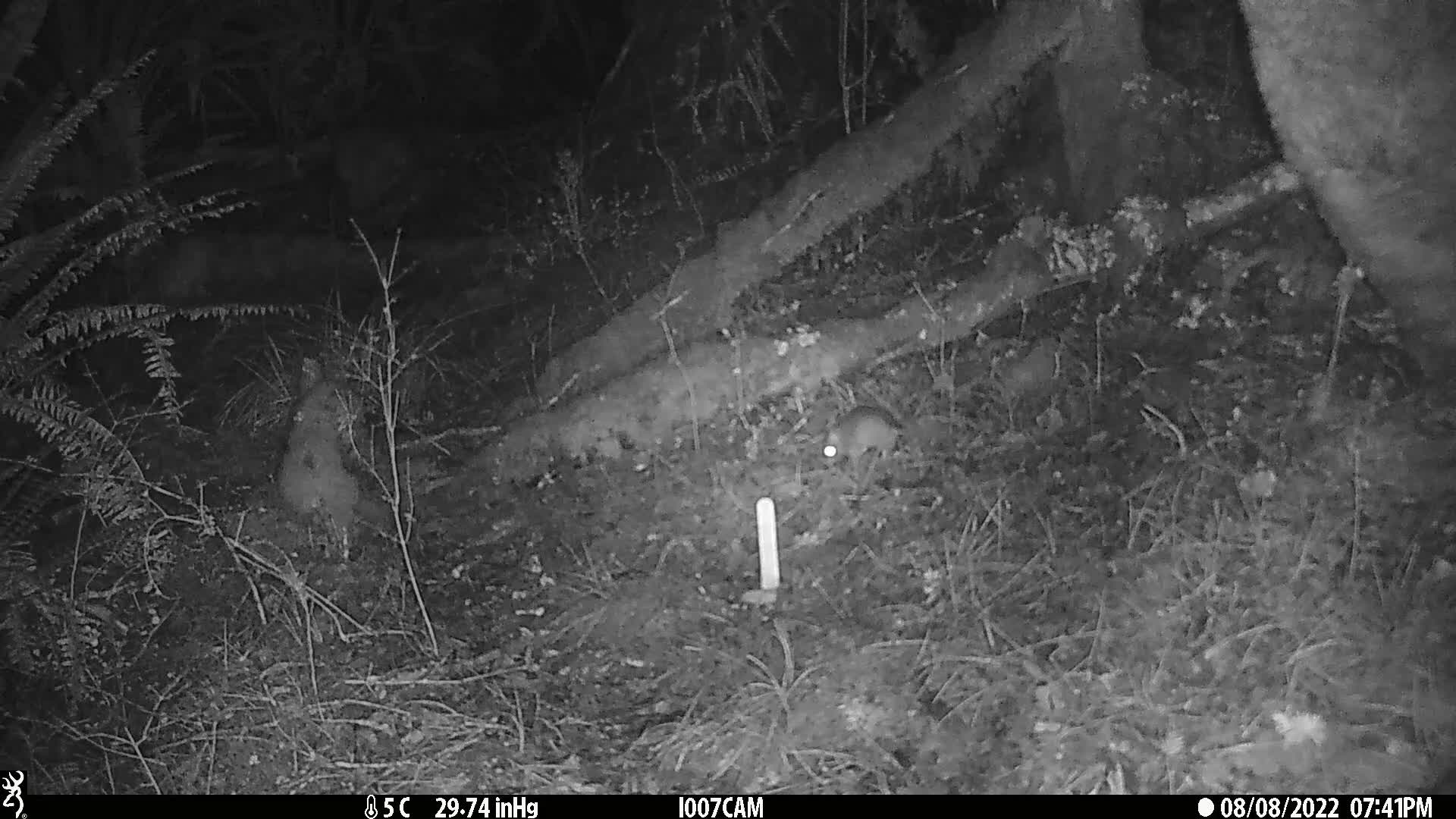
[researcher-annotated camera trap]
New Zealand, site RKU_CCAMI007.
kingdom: Animalia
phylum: Chordata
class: Mammalia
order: Rodentia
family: Muridae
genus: Rattus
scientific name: Rattus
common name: rat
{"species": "rat (Rattus)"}